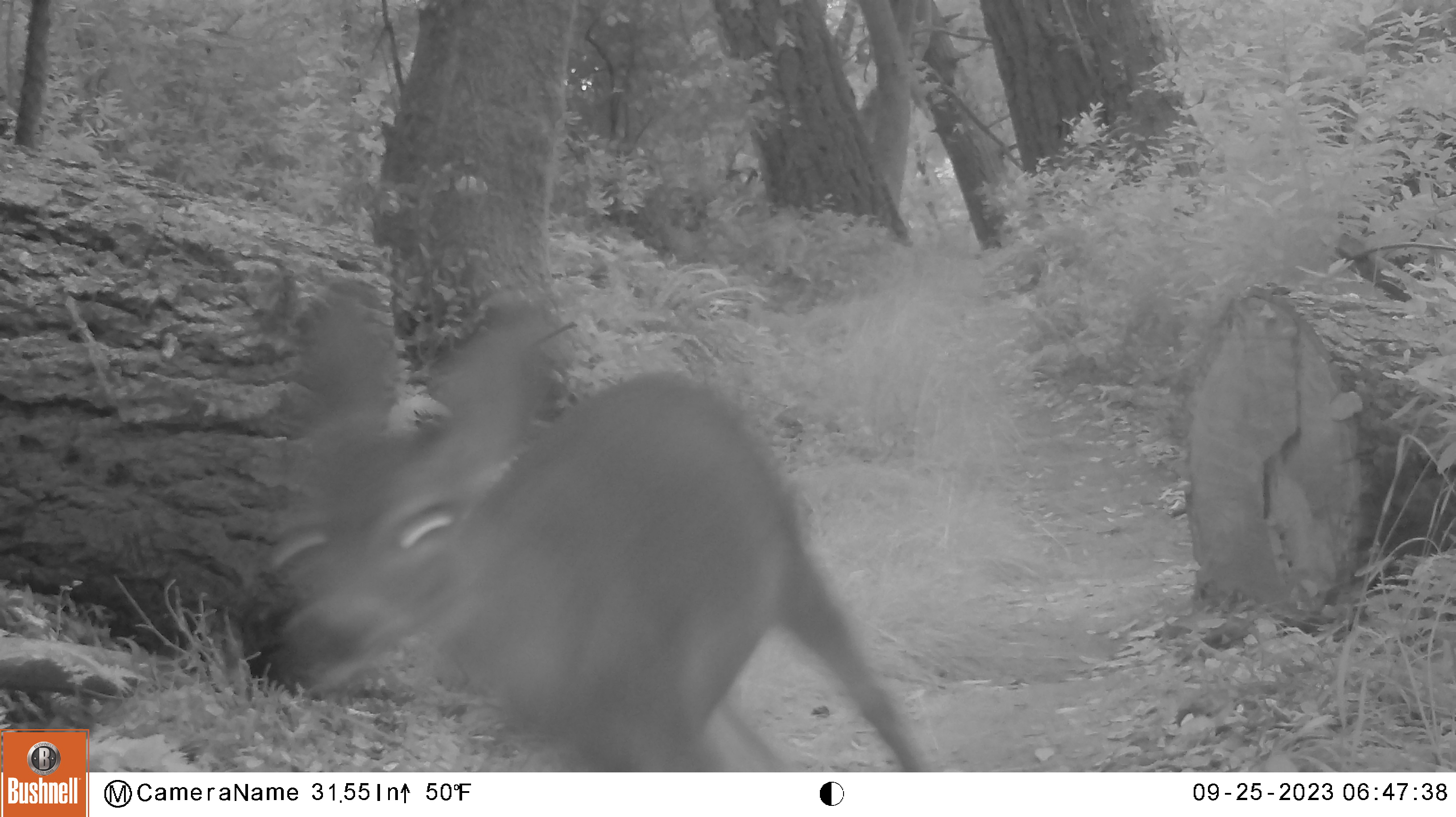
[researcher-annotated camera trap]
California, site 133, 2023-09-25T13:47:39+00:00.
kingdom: Animalia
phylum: Chordata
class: Mammalia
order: Artiodactyla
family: Cervidae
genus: Odocoileus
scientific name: Odocoileus hemionus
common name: mule deer